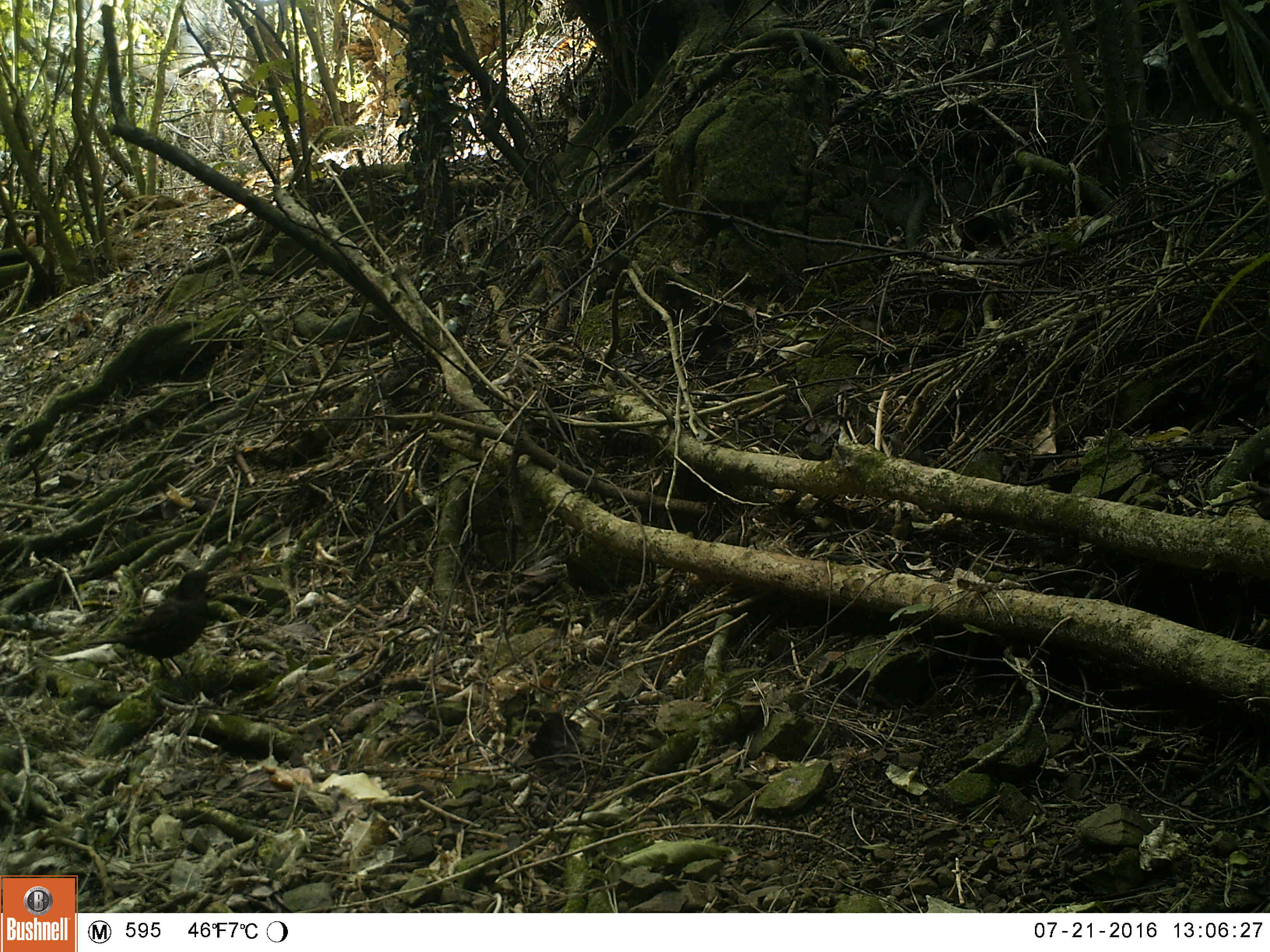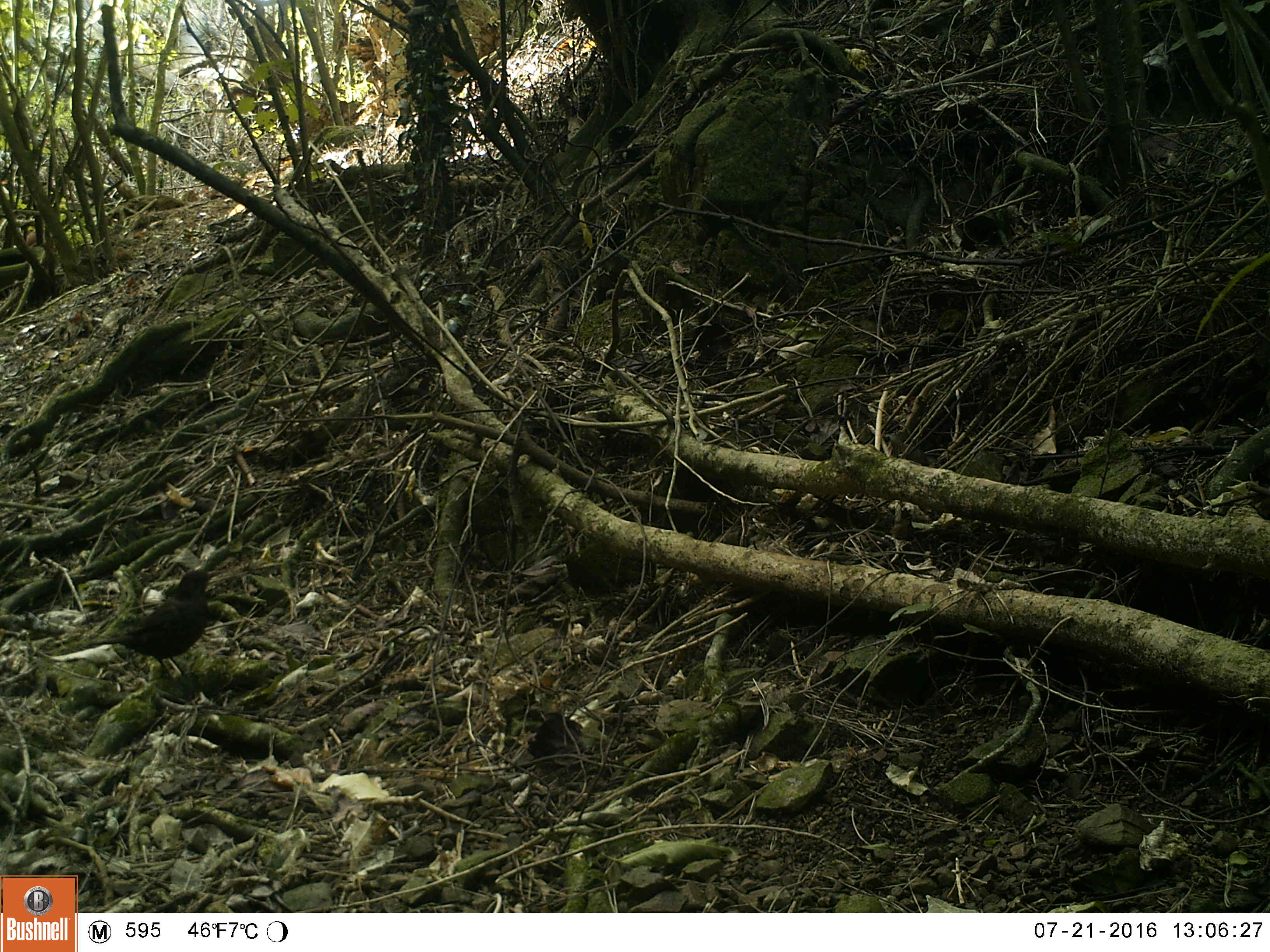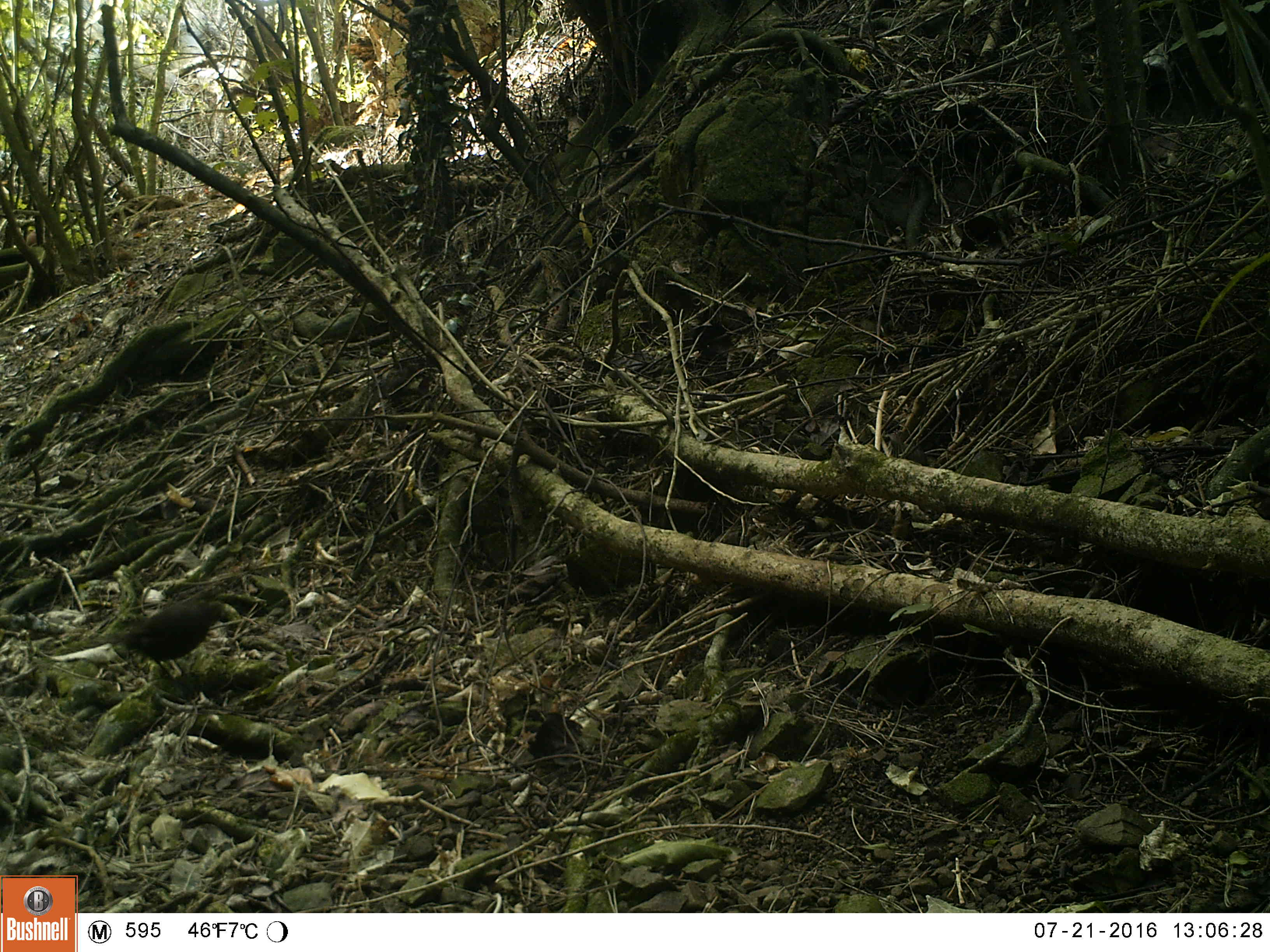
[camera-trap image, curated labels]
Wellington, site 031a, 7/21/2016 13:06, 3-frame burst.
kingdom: Animalia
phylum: Chordata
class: Aves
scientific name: Aves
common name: bird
Bird (Aves).